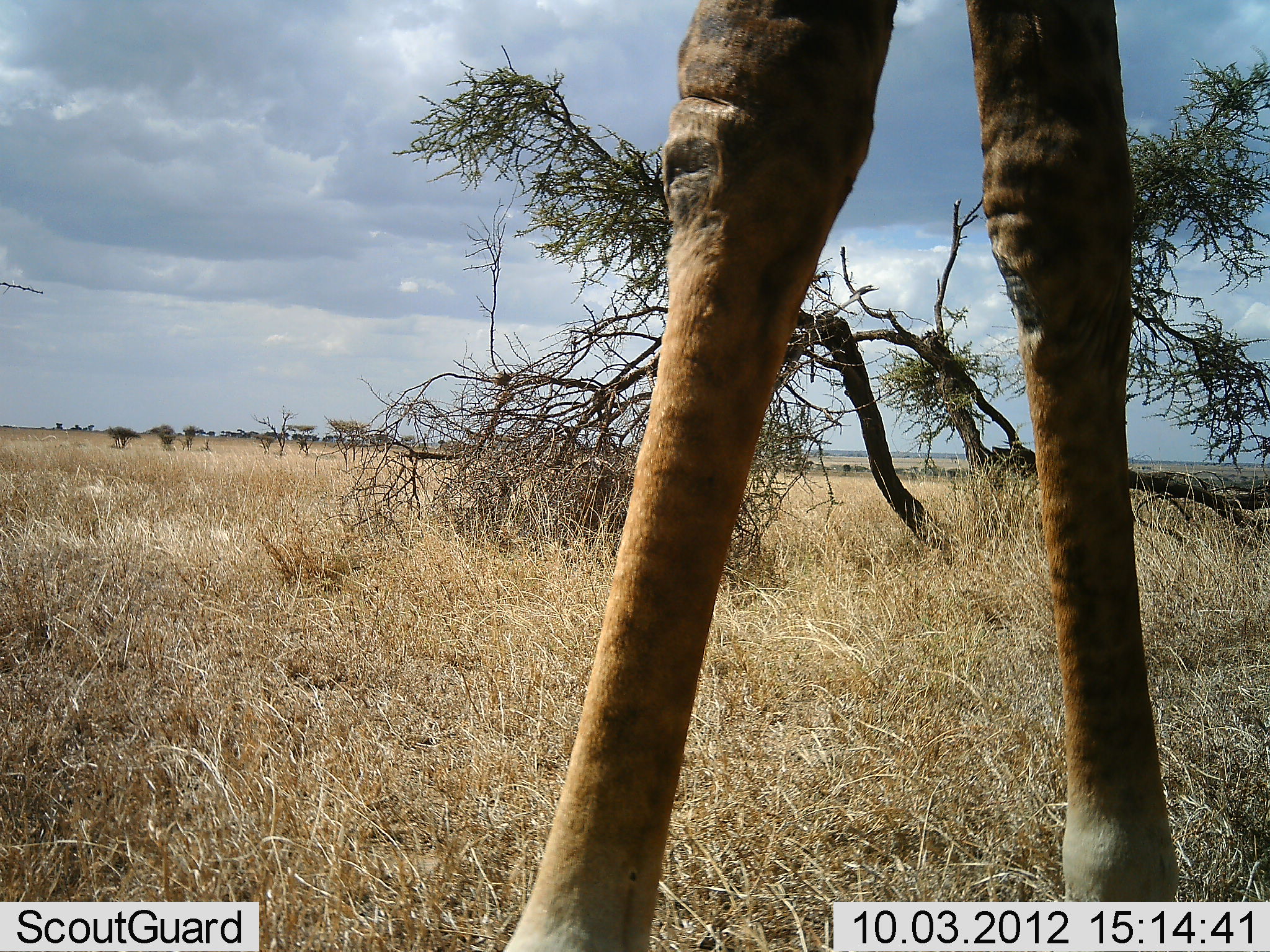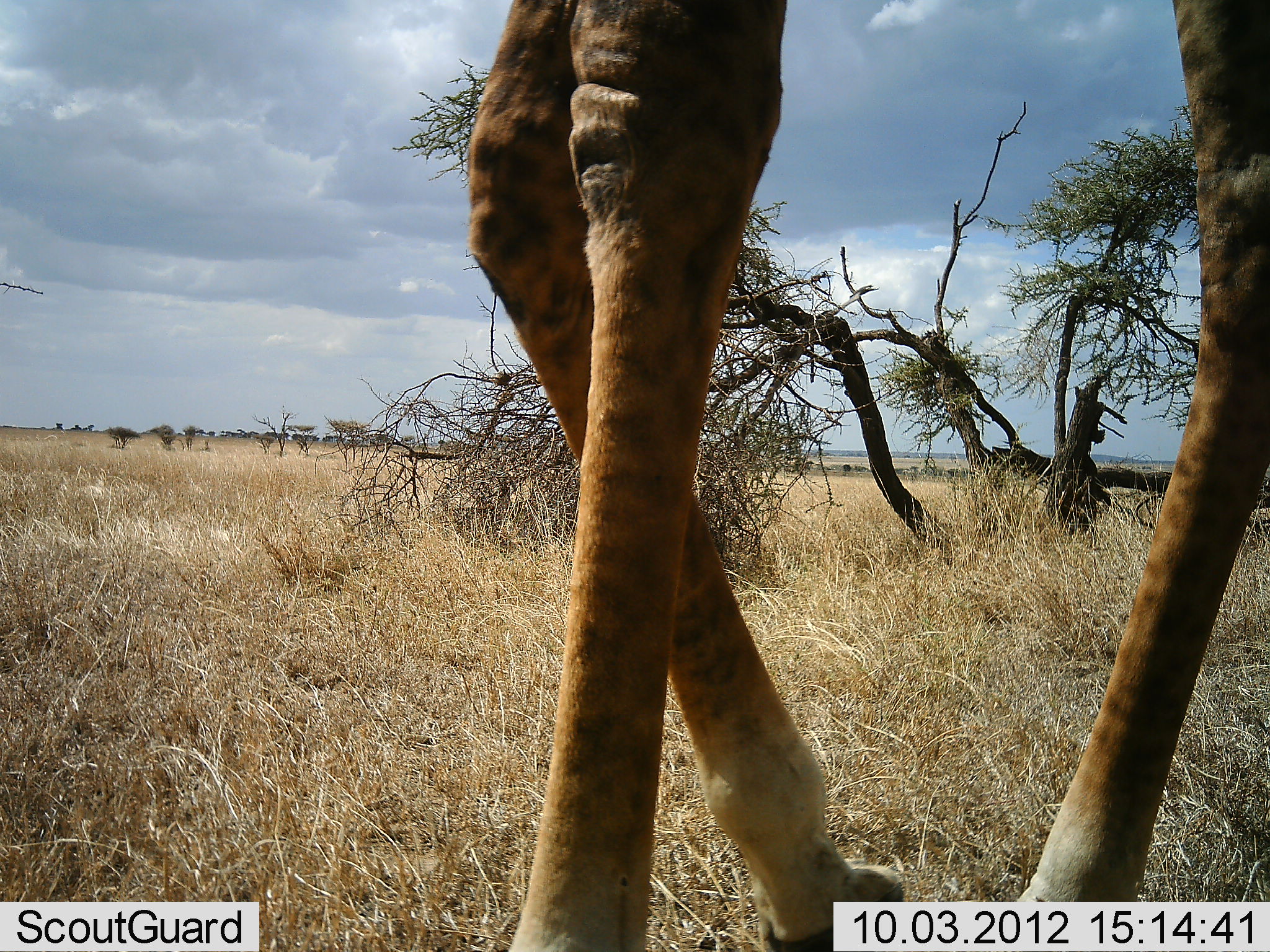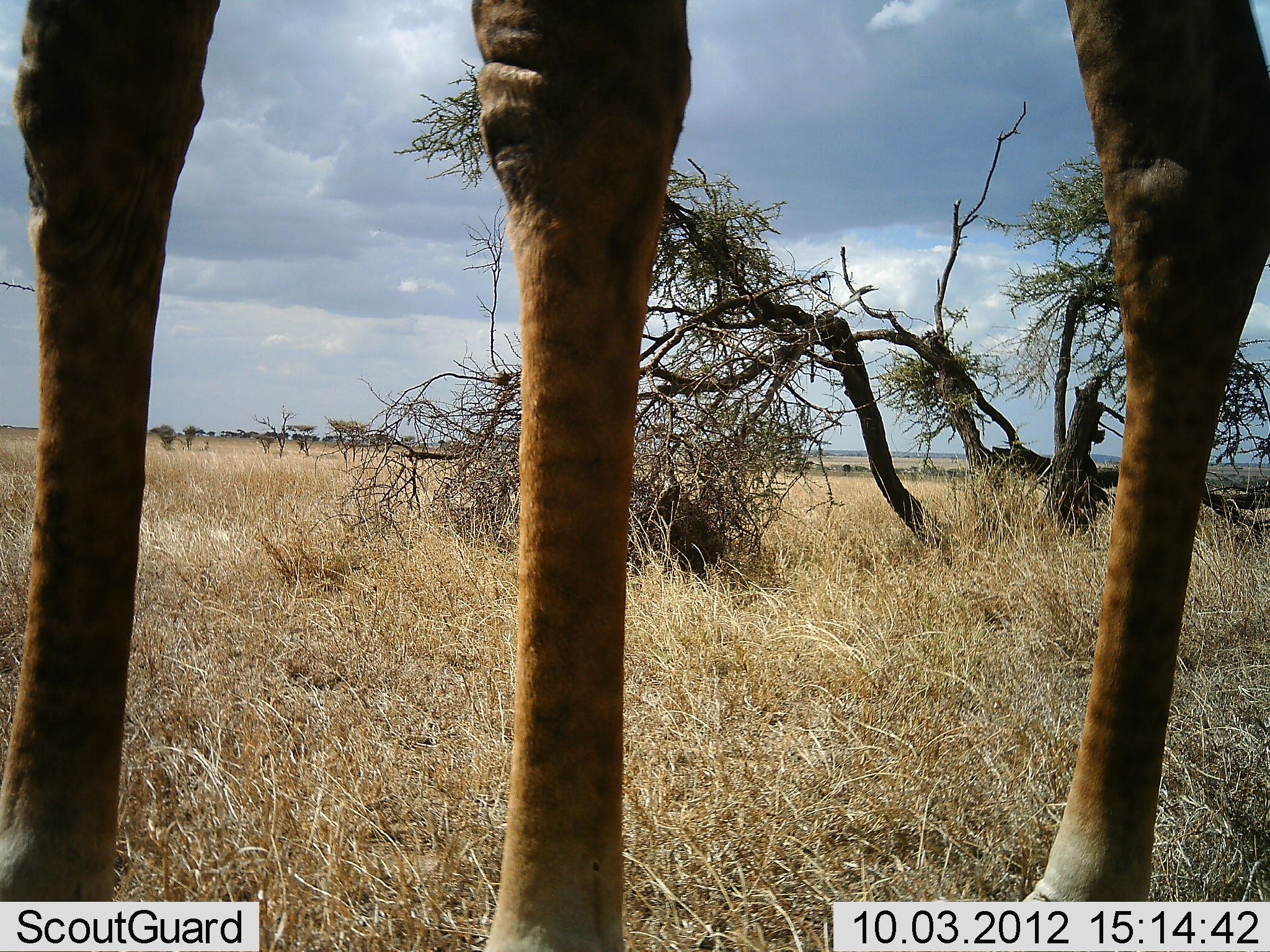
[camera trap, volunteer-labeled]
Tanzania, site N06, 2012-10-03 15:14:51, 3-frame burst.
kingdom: Animalia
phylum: Chordata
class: Mammalia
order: Artiodactyla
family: Giraffidae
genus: Giraffa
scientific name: Giraffa camelopardalis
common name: giraffe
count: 1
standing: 10%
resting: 0%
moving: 100%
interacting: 0%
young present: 0%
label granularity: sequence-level